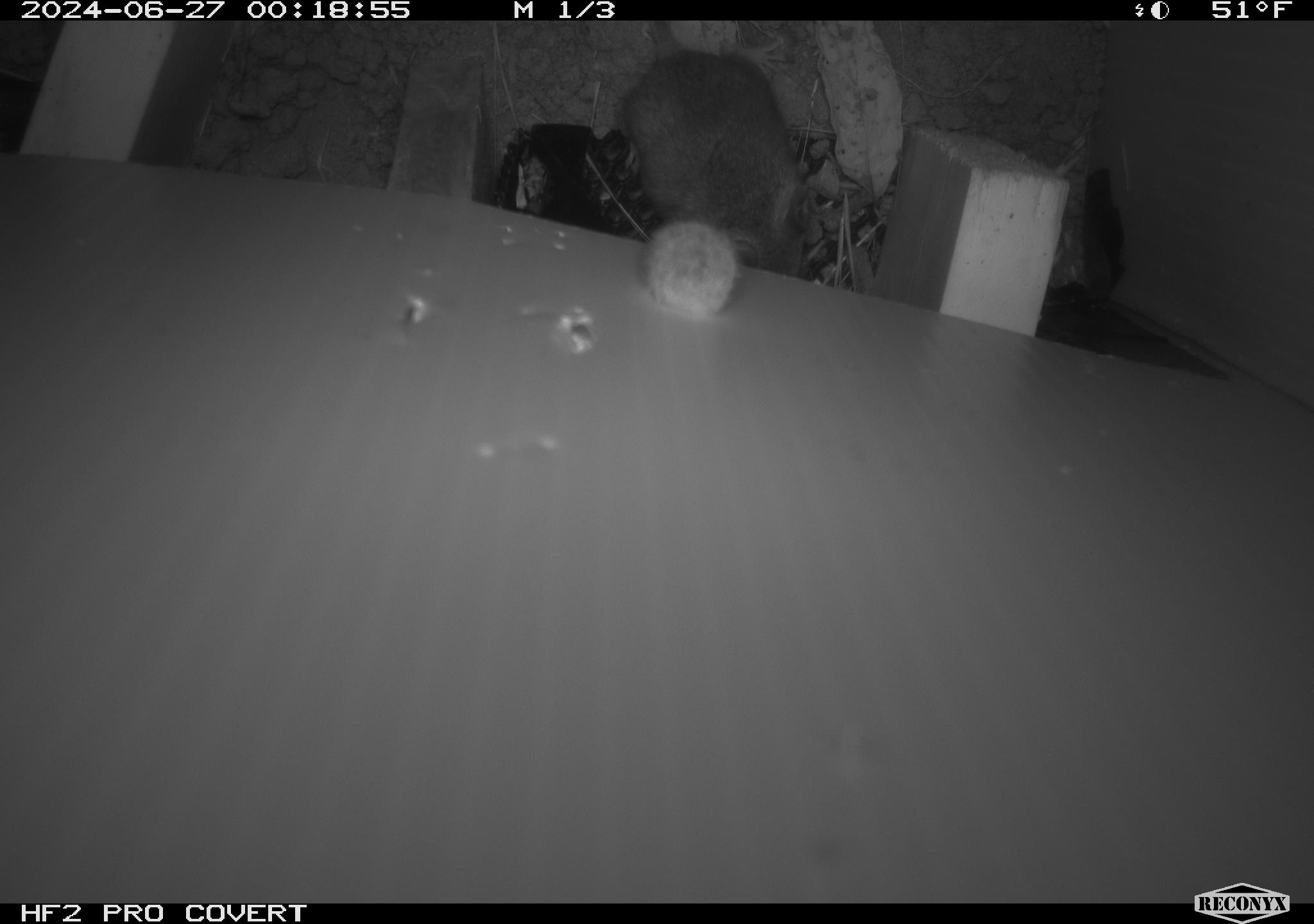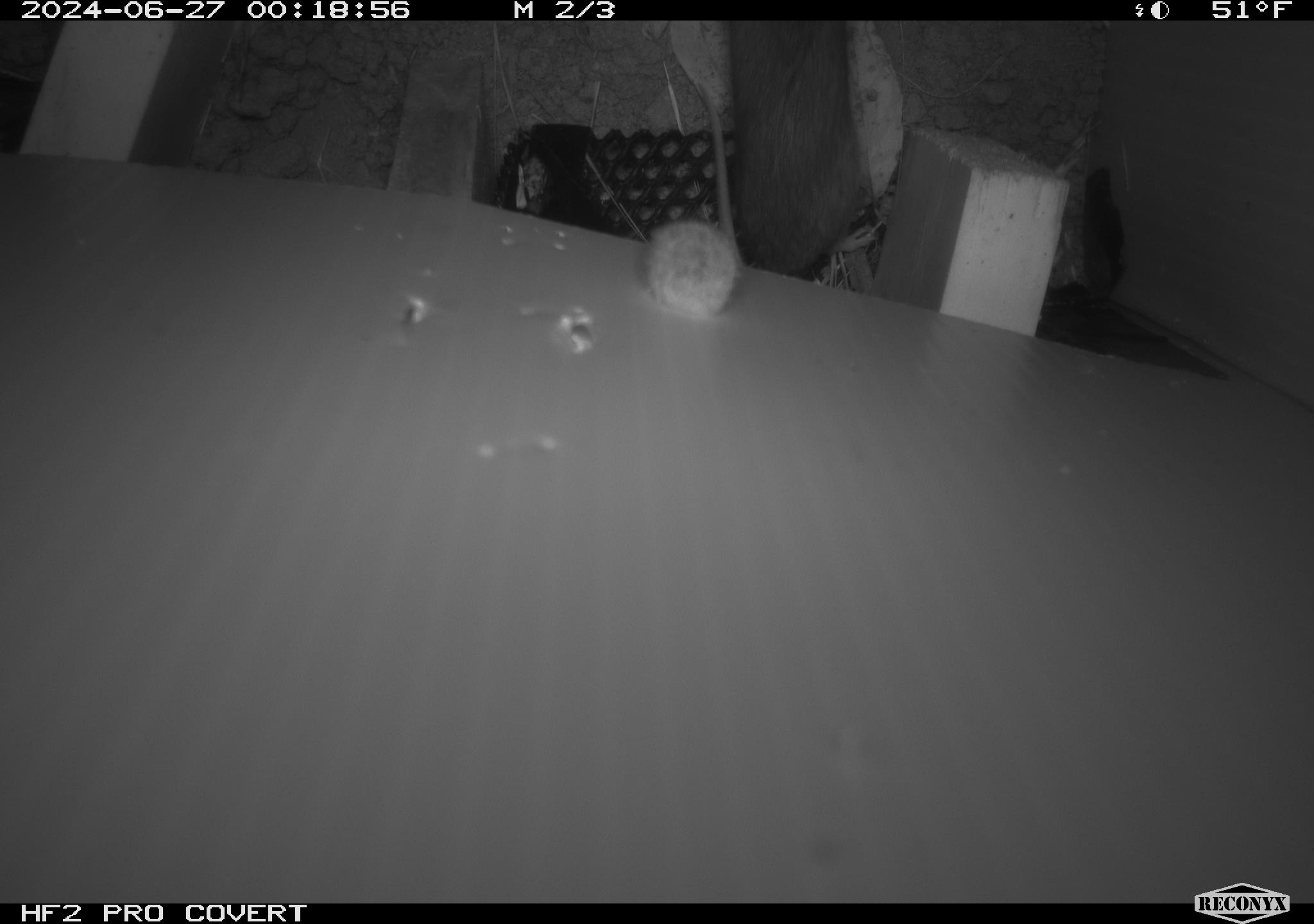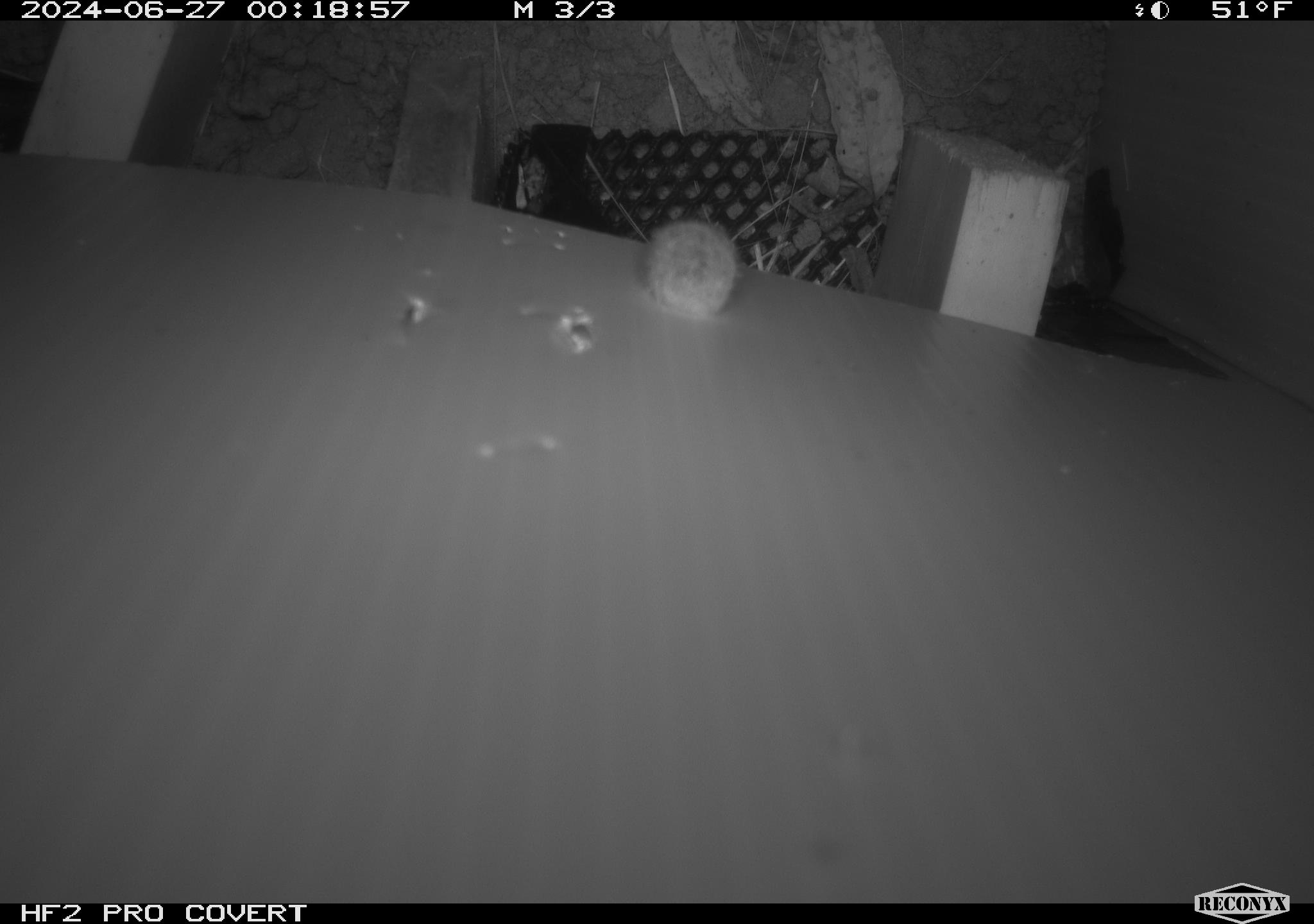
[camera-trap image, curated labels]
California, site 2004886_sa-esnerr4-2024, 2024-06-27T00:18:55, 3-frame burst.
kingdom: Animalia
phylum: Chordata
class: Mammalia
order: Rodentia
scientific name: Rodentia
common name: rodent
Rodent (Rodentia).